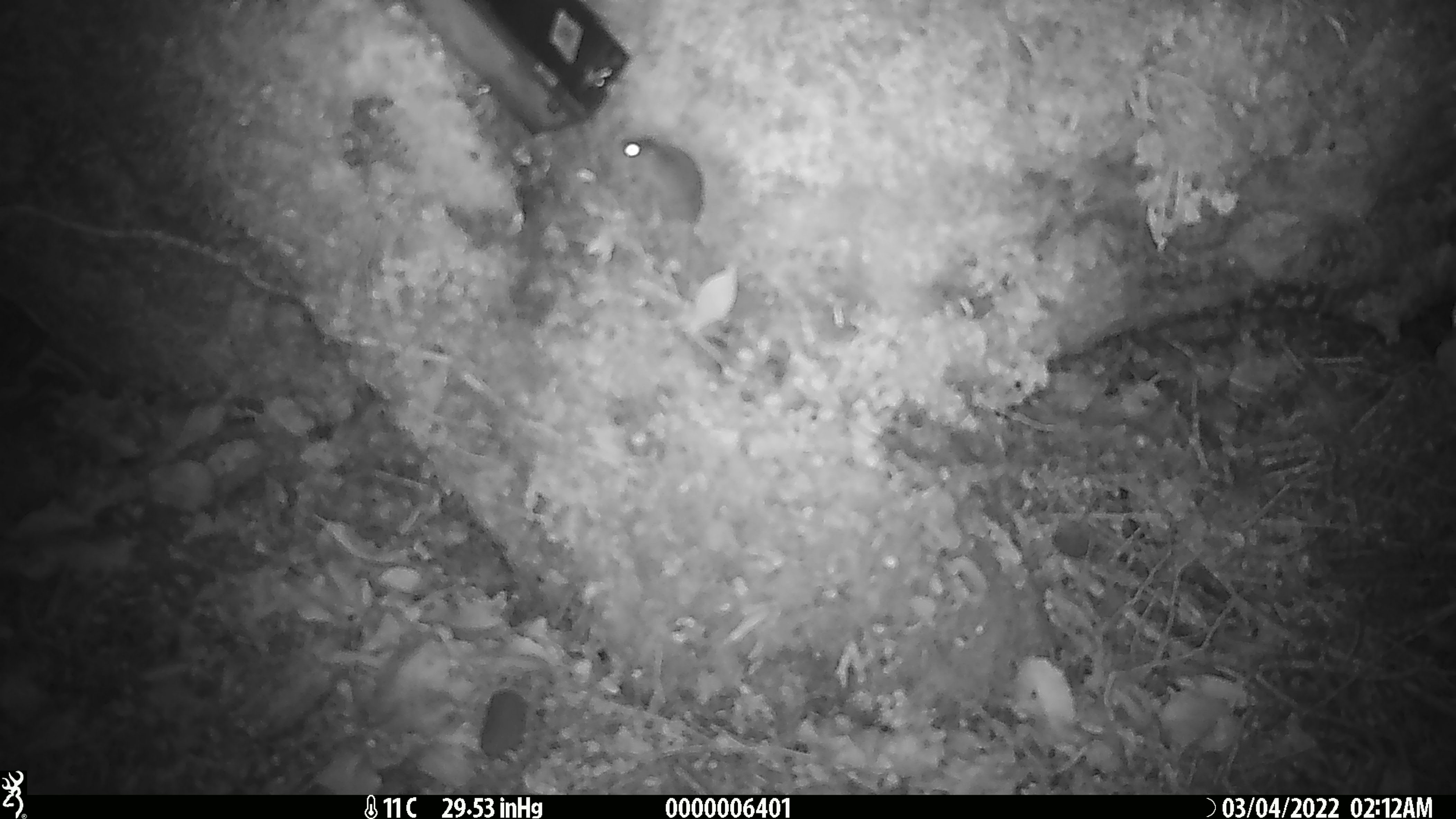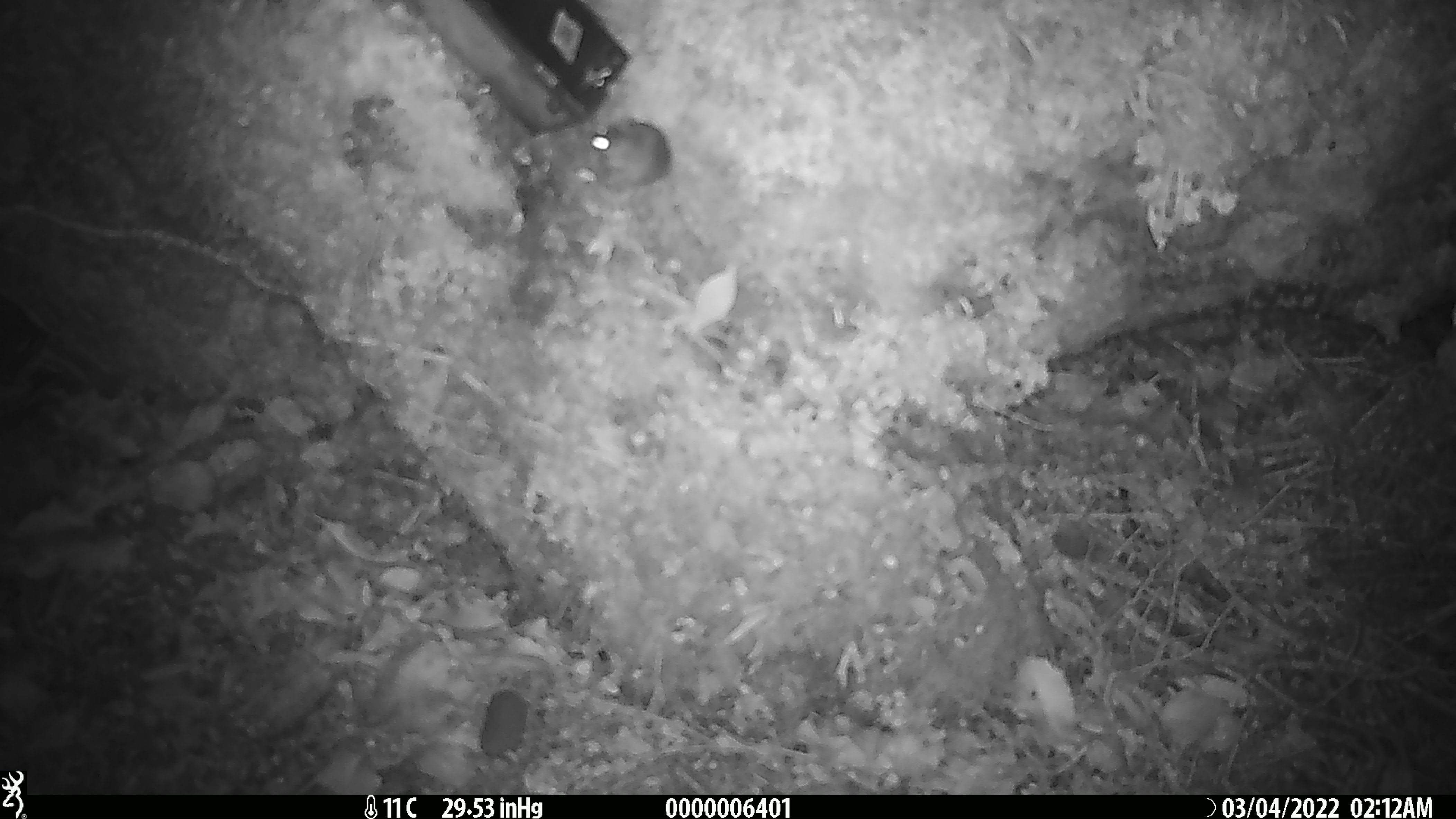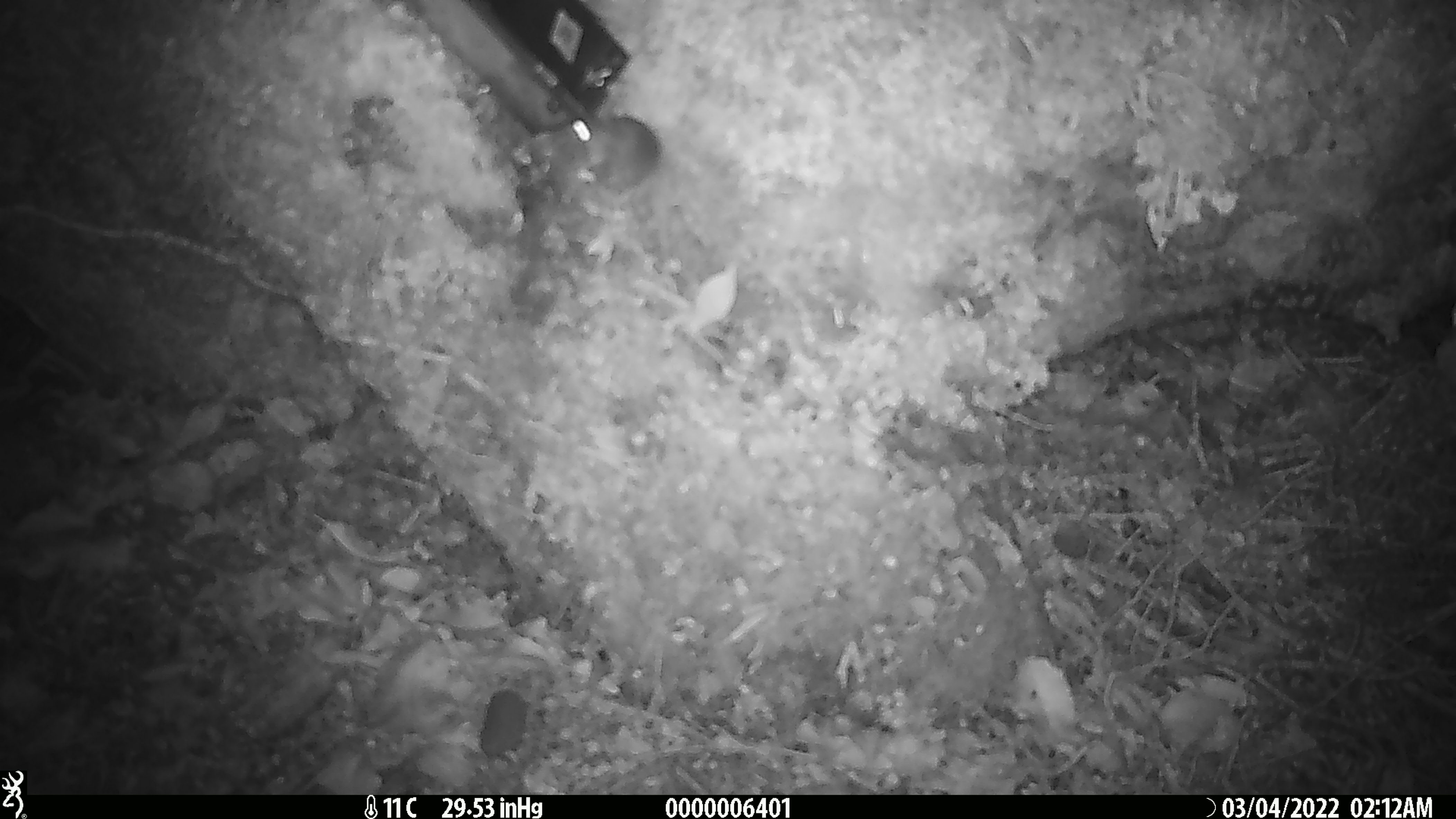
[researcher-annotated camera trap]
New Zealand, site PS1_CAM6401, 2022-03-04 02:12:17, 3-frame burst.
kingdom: Animalia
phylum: Chordata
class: Mammalia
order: Rodentia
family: Muridae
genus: Mus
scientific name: Mus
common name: mouse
Mouse (Mus).